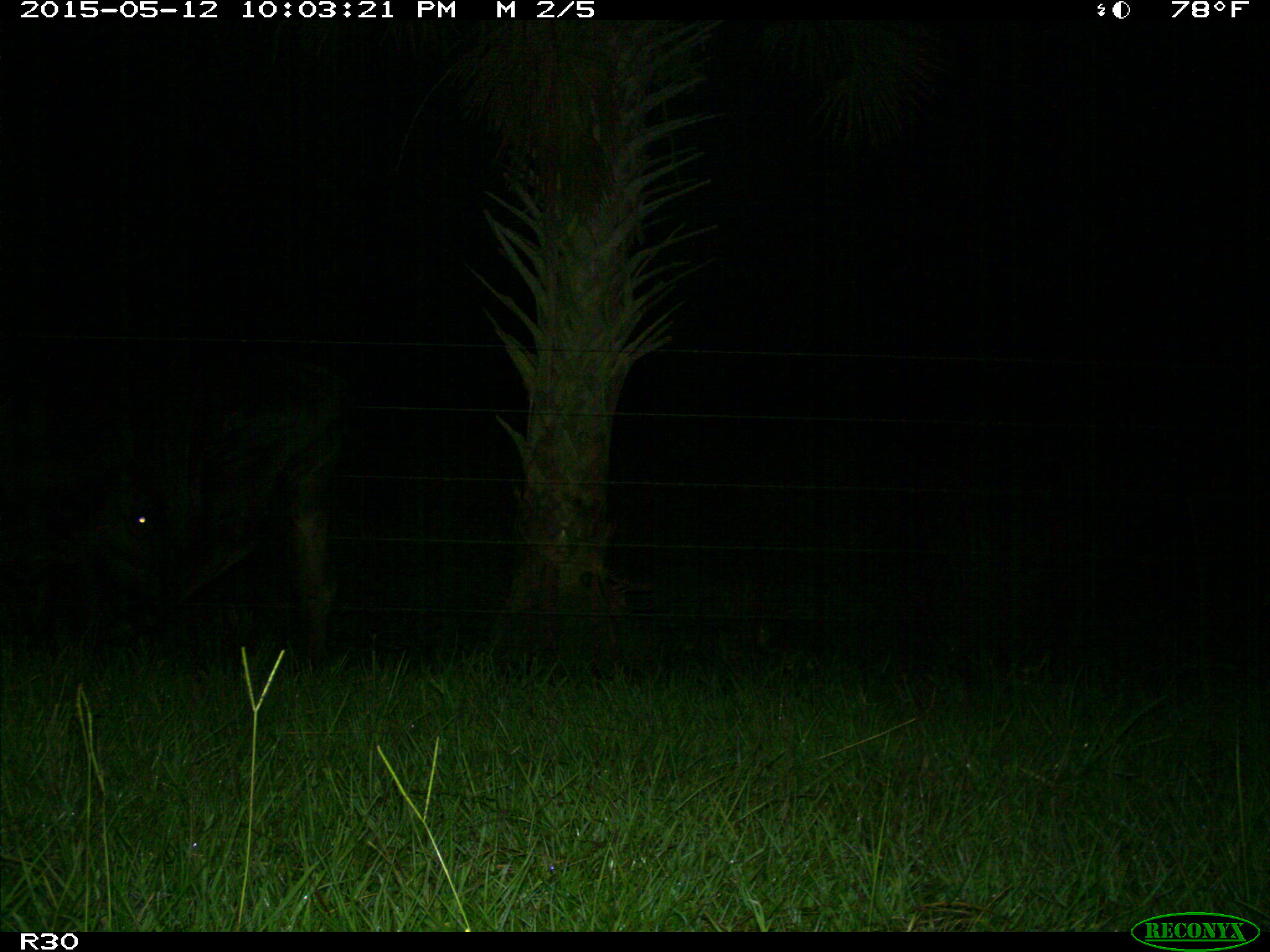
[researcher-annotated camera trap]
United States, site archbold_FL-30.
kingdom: Animalia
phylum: Chordata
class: Mammalia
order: Artiodactyla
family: Bovidae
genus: Bos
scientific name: Bos taurus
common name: domestic cow